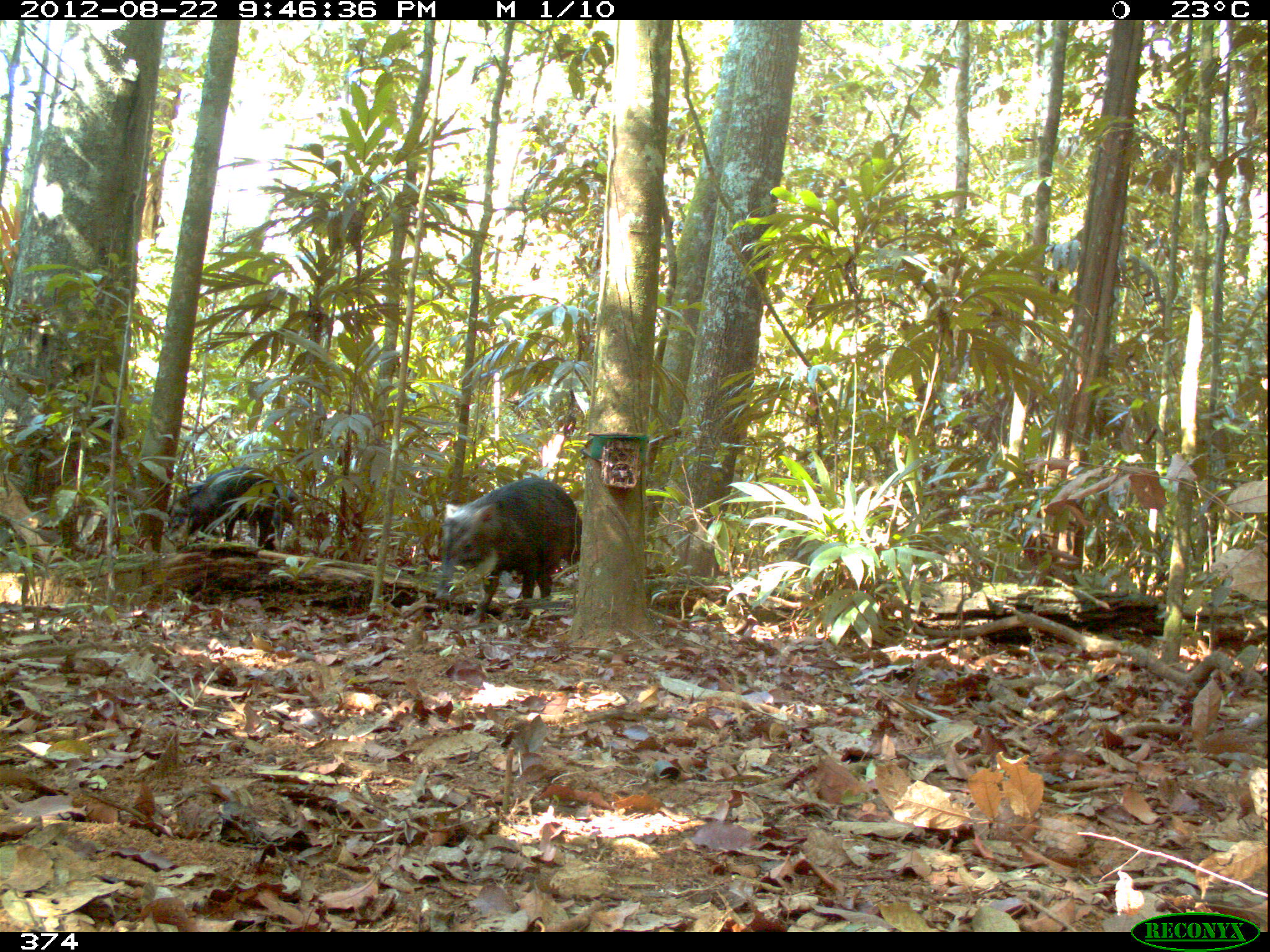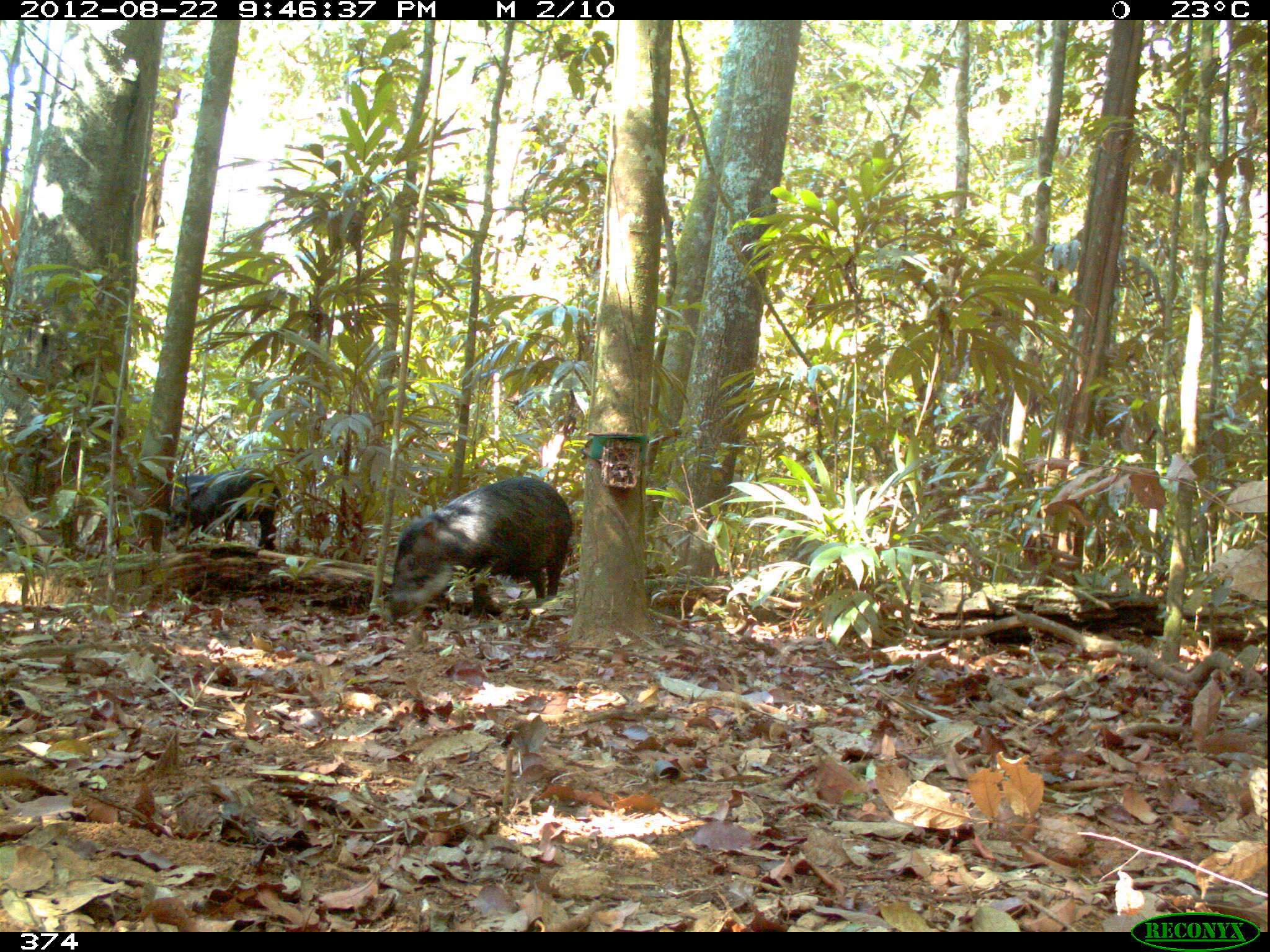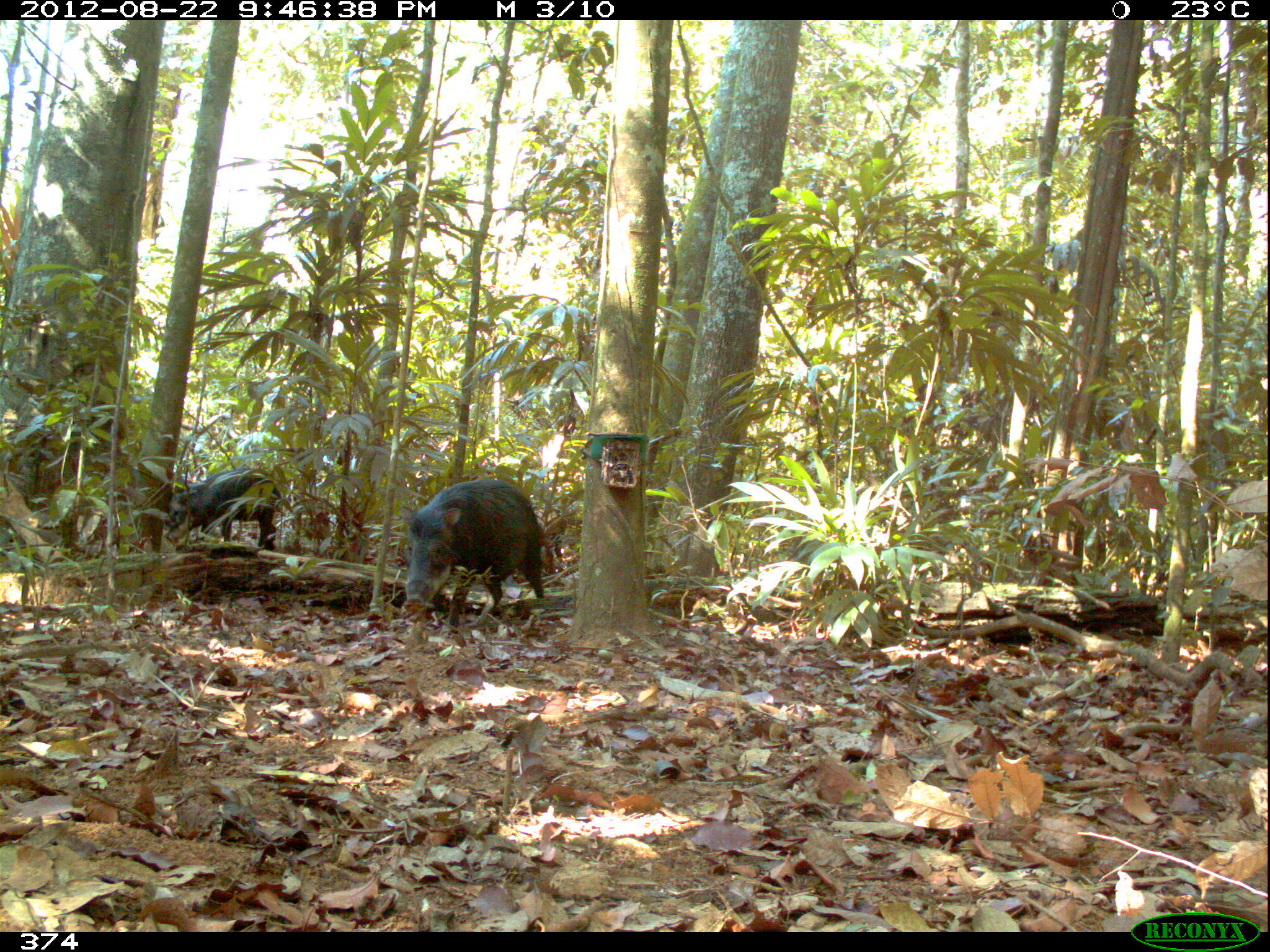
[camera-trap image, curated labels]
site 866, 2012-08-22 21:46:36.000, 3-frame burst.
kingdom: Animalia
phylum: Chordata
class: Mammalia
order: Artiodactyla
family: Tayassuidae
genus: Tayassu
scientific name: Tayassu pecari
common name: white-lipped peccary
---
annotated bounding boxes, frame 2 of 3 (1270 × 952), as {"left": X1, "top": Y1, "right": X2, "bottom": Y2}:
tayassu pecari: {"left": 386, "top": 475, "right": 573, "bottom": 623}; {"left": 162, "top": 467, "right": 283, "bottom": 553}; {"left": 169, "top": 474, "right": 217, "bottom": 499}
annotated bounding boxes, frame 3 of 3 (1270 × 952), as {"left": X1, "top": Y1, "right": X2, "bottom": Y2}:
tayassu pecari: {"left": 399, "top": 477, "right": 545, "bottom": 633}; {"left": 166, "top": 466, "right": 281, "bottom": 551}; {"left": 102, "top": 466, "right": 186, "bottom": 509}